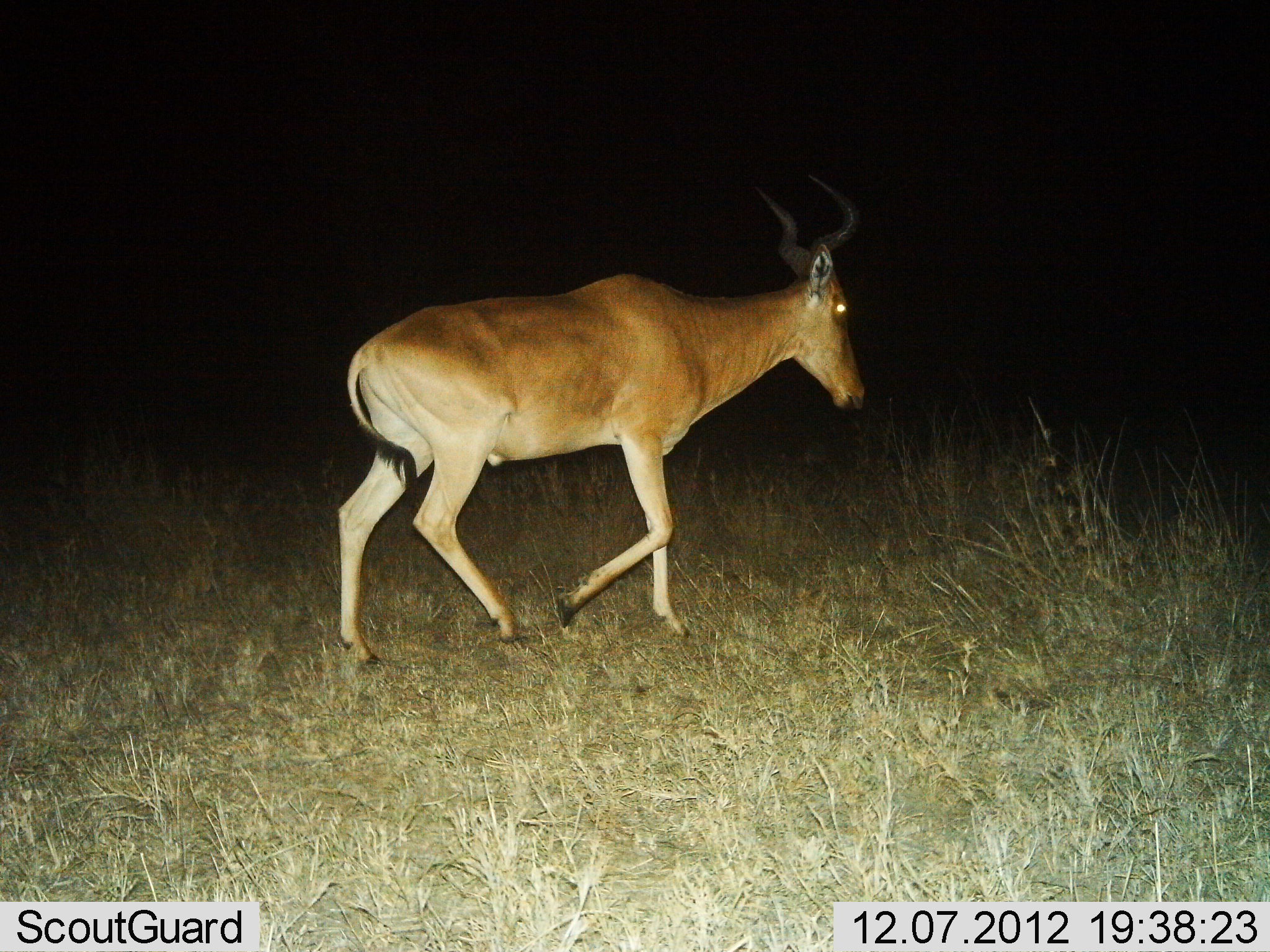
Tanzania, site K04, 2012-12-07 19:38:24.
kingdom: Animalia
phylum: Chordata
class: Mammalia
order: Artiodactyla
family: Bovidae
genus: Alcelaphus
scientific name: Alcelaphus buselaphus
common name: hartebeest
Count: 1.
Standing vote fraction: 0%.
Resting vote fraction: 0%.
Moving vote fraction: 100%.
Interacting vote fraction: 0%.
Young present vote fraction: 0%.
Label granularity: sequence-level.